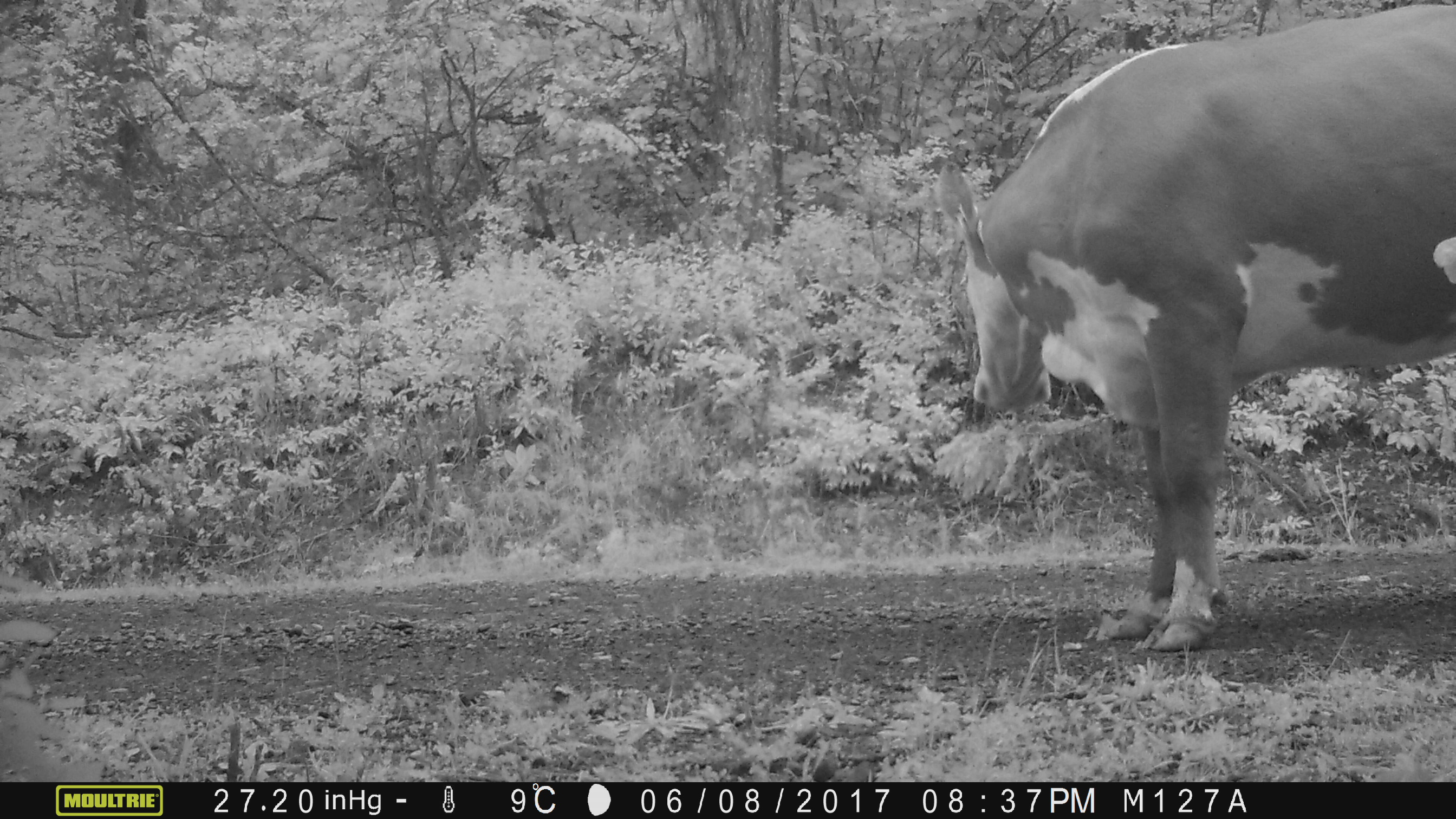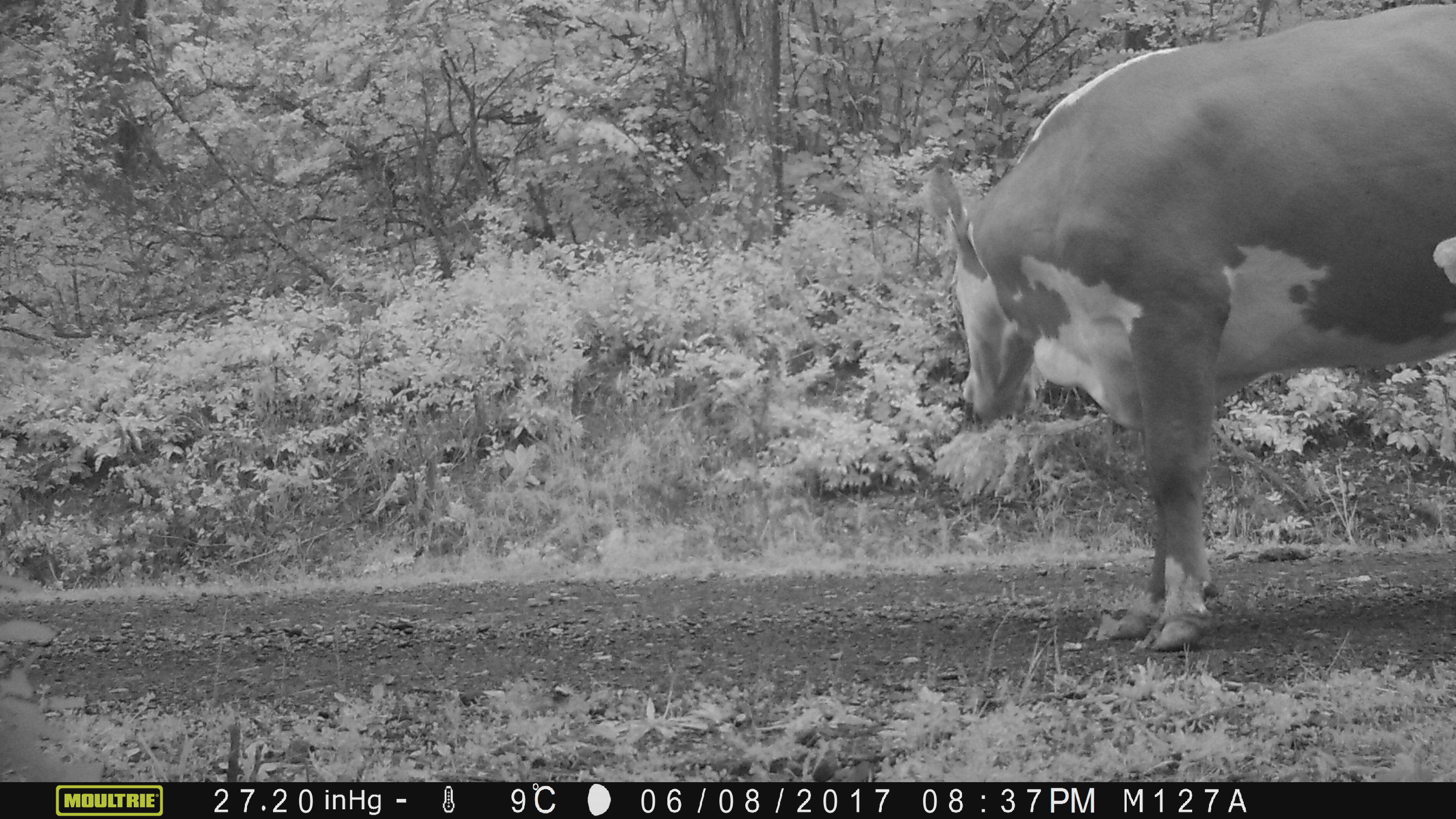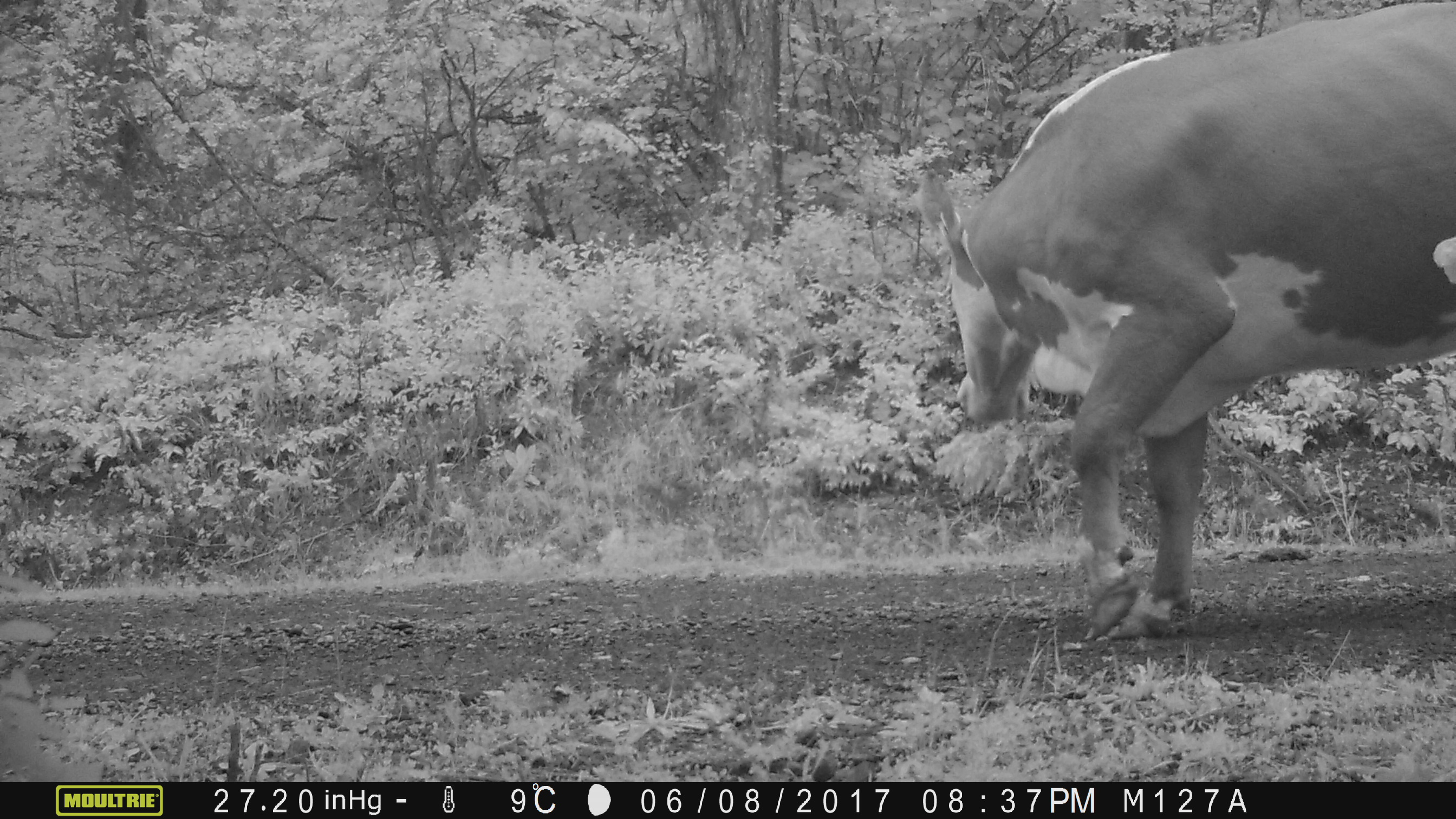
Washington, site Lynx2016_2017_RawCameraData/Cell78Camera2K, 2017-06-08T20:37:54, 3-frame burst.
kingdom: Animalia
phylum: Chordata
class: Mammalia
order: Artiodactyla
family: Bovidae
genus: Bos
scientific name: Bos taurus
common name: domestic cattle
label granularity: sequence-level